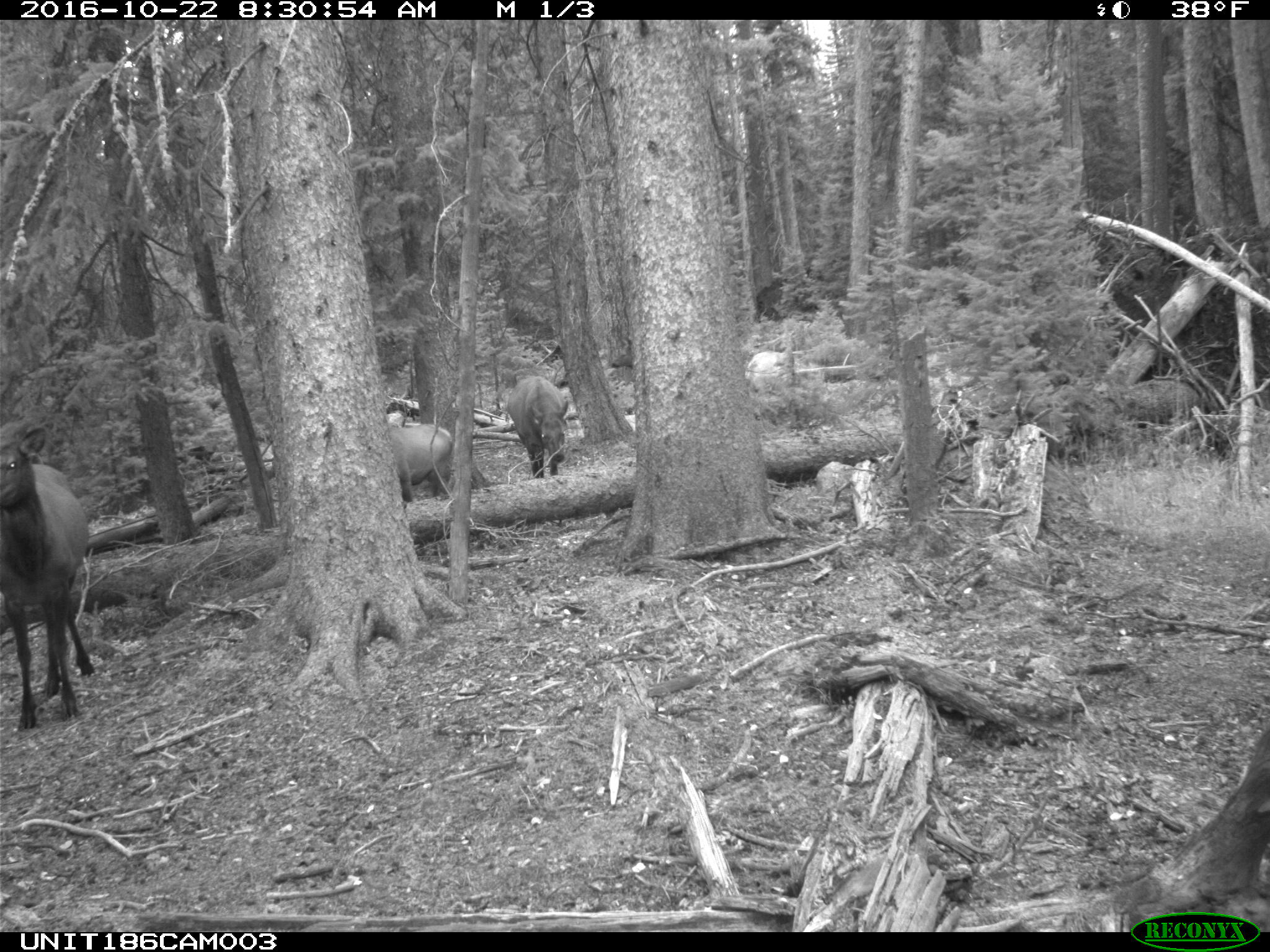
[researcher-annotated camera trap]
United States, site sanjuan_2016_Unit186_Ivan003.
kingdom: Animalia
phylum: Chordata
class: Mammalia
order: Artiodactyla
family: Cervidae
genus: Cervus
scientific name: Cervus elaphus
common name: red deer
Cervus elaphus (red deer).